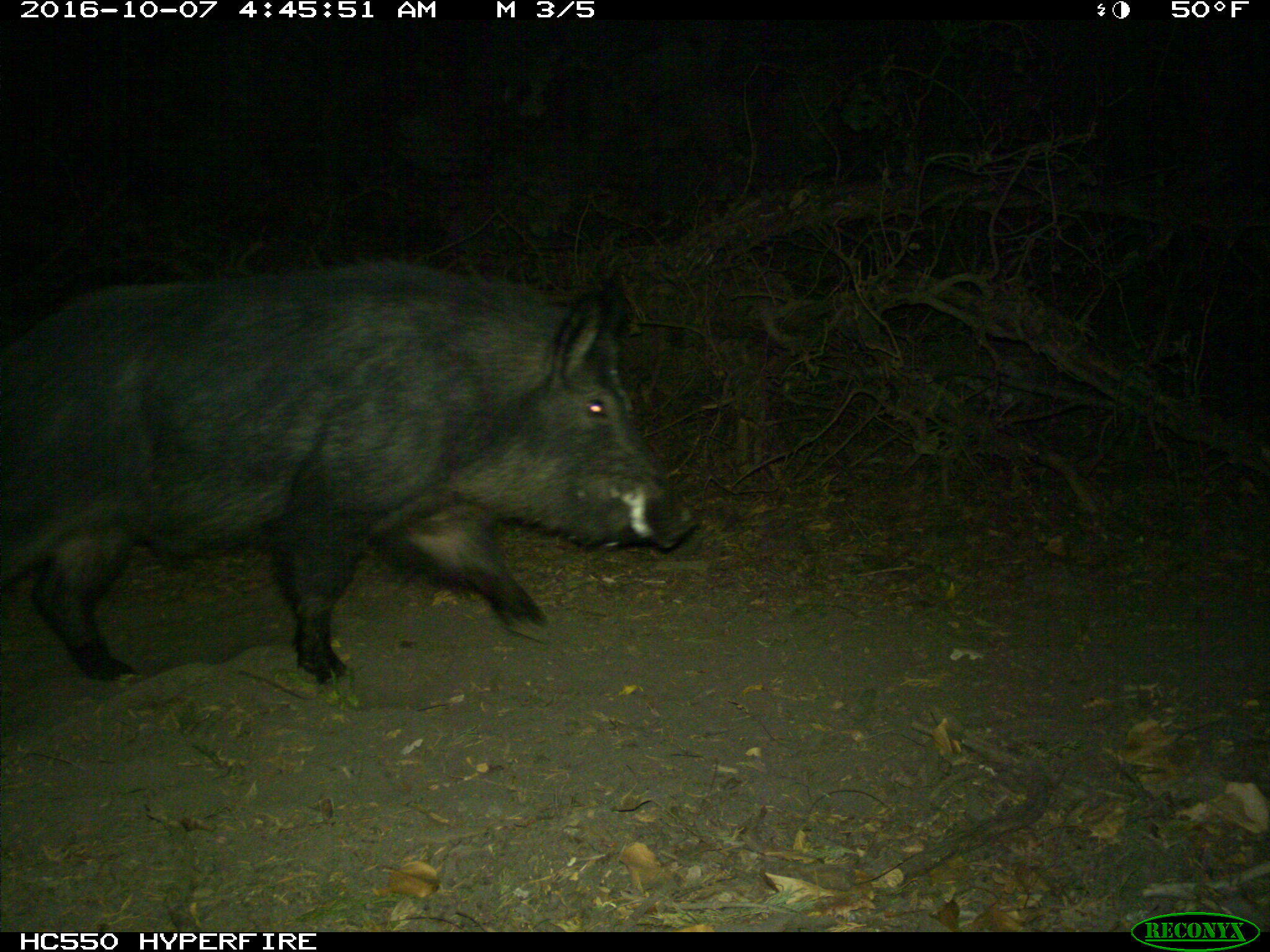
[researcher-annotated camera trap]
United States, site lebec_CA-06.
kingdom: Animalia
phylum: Chordata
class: Mammalia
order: Artiodactyla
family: Suidae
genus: Sus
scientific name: Sus scrofa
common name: wild boar